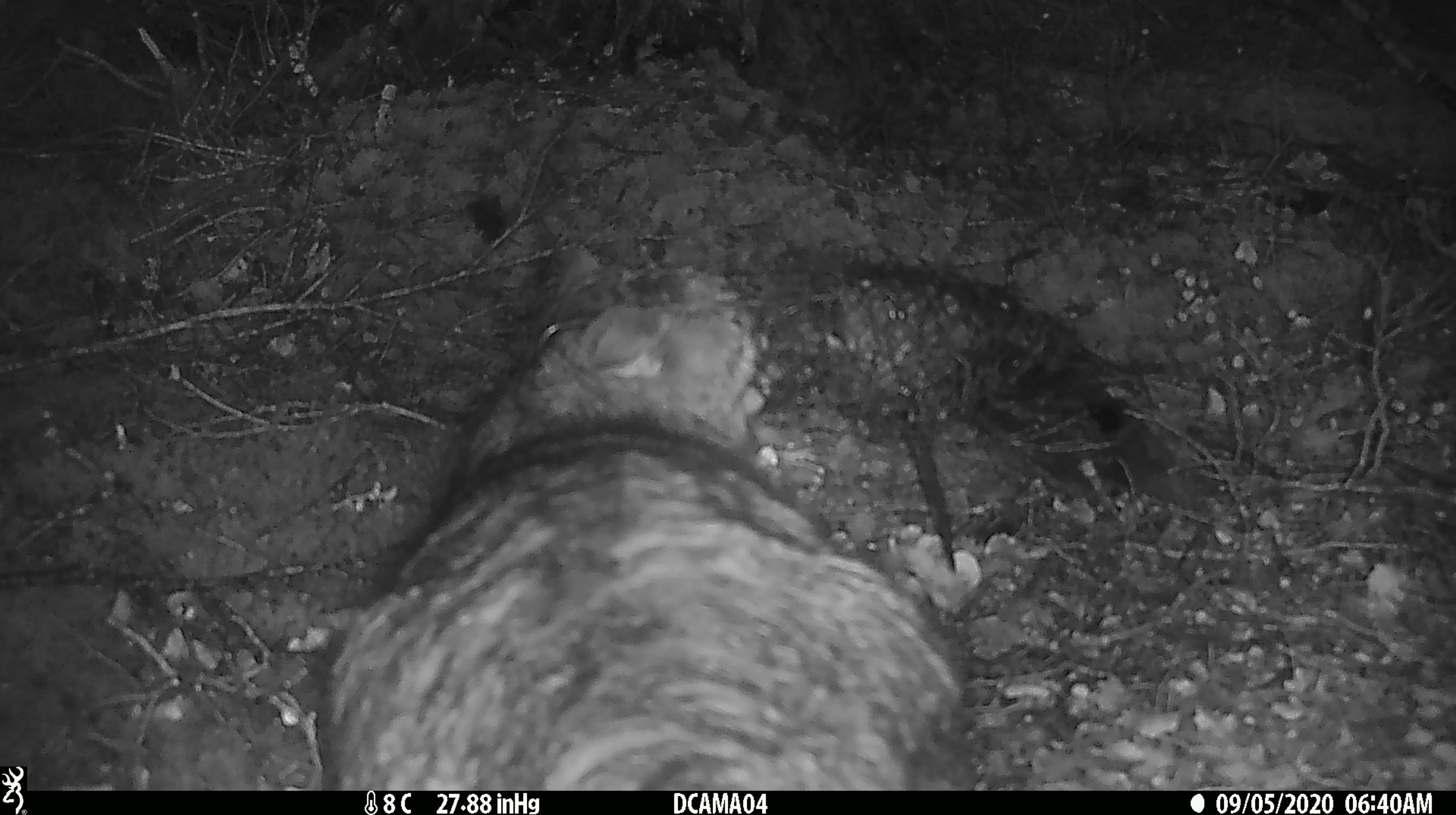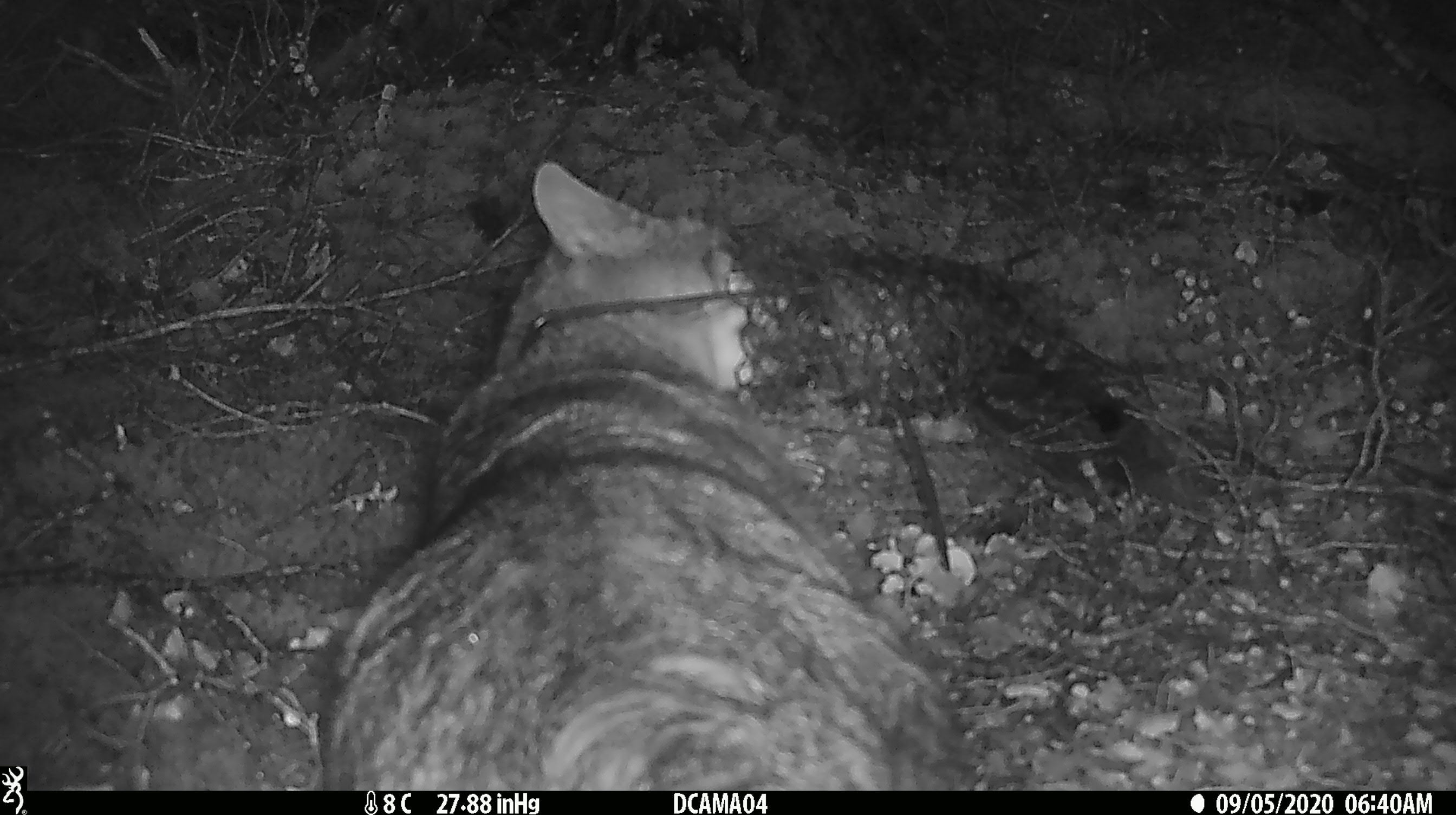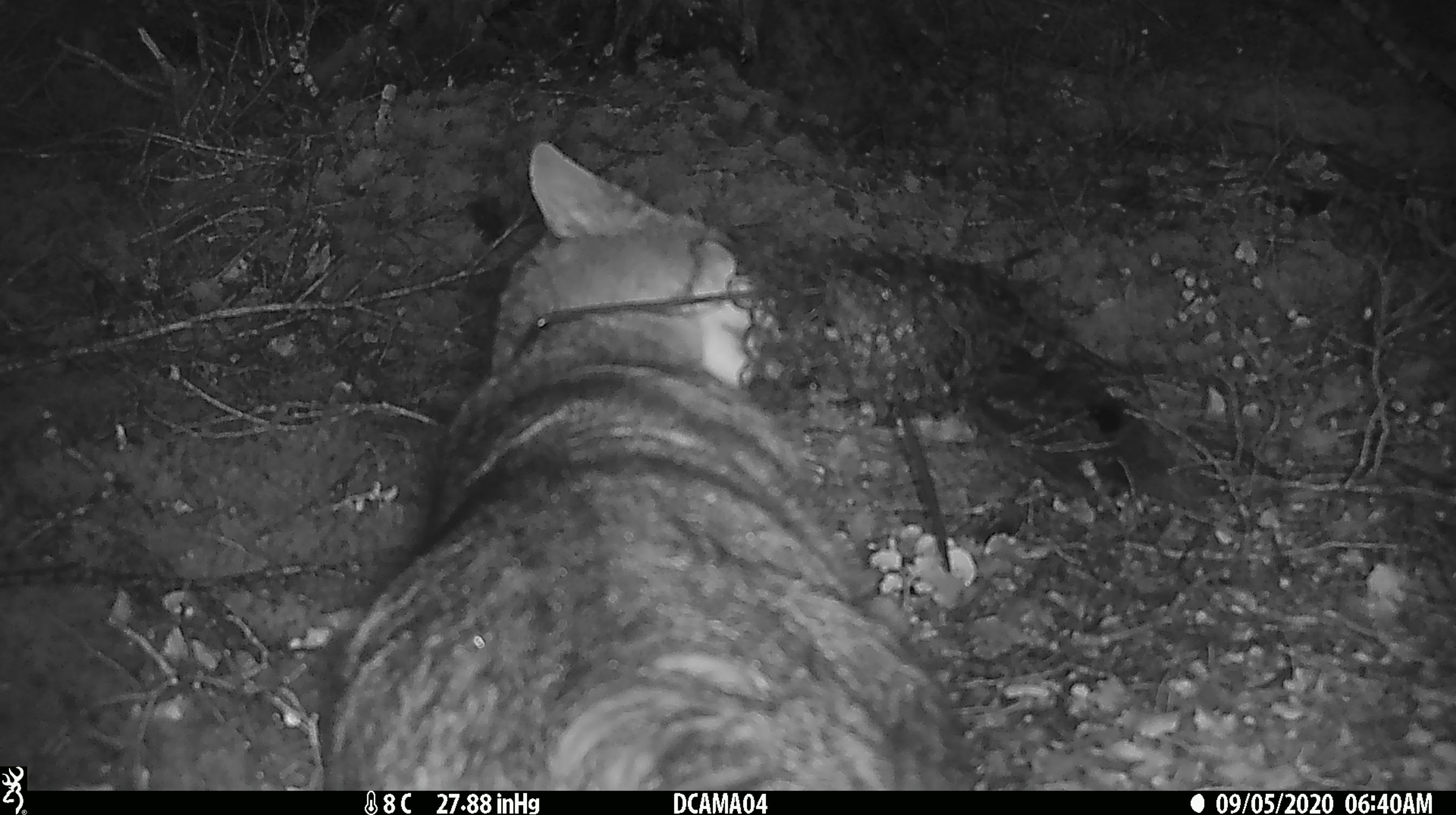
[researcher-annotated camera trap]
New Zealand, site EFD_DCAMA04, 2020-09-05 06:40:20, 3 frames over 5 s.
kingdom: Animalia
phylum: Chordata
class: Mammalia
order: Carnivora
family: Felidae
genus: Felis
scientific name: Felis catus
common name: domestic cat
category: cat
Cat (domestic cat) (Felis catus).